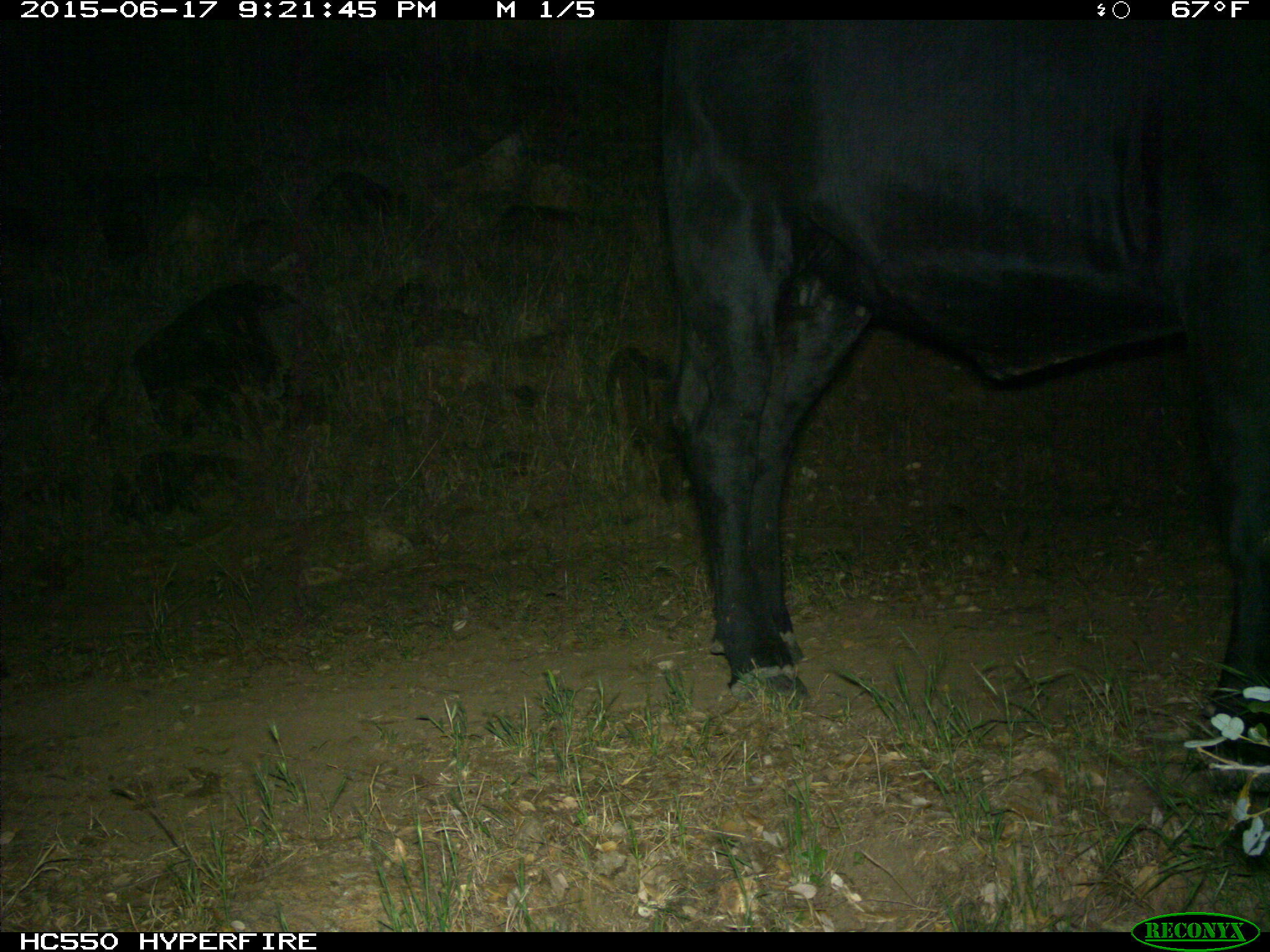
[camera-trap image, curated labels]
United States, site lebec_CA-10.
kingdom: Animalia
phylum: Chordata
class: Mammalia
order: Artiodactyla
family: Bovidae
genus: Bos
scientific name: Bos taurus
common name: domestic cow